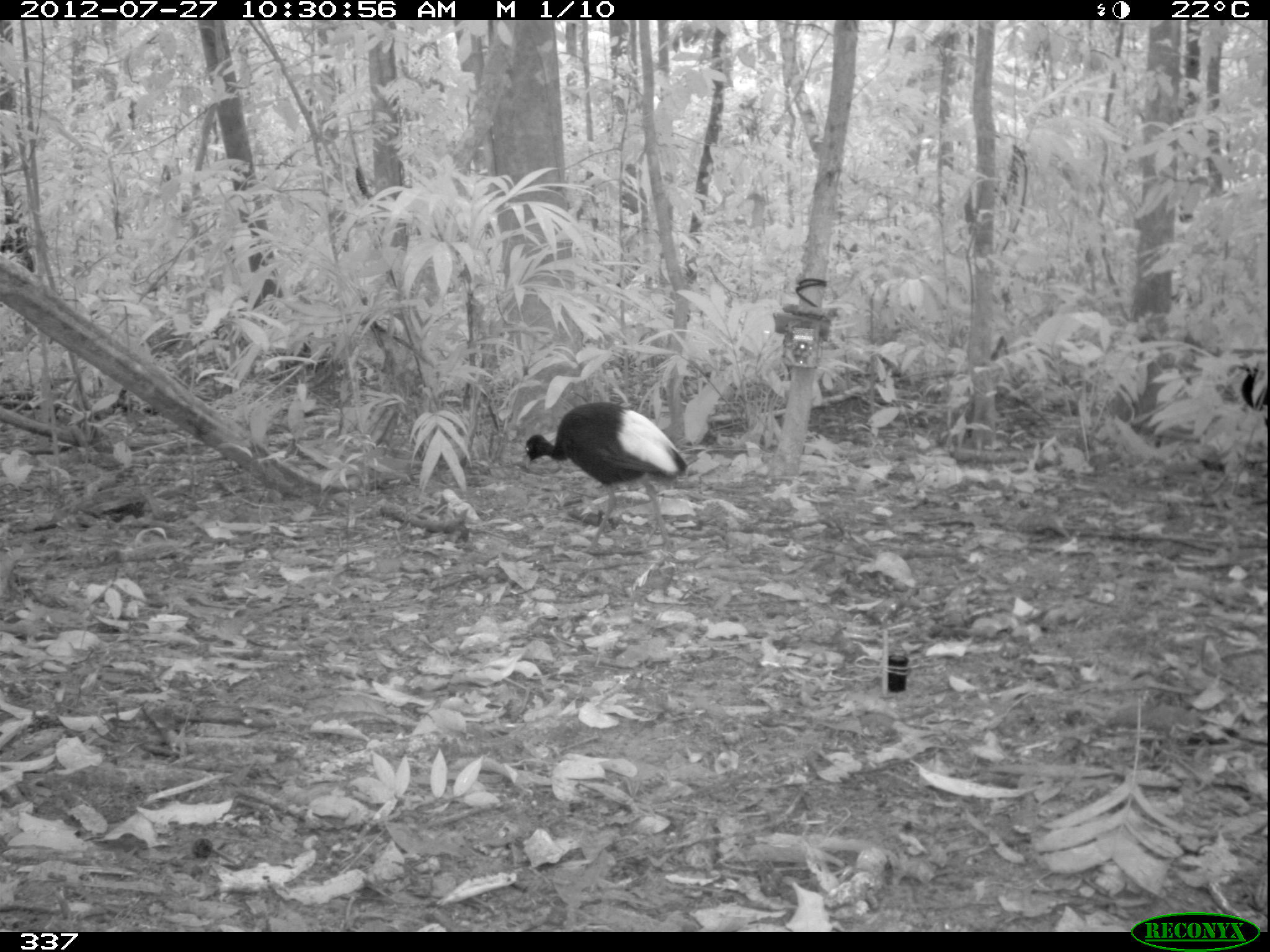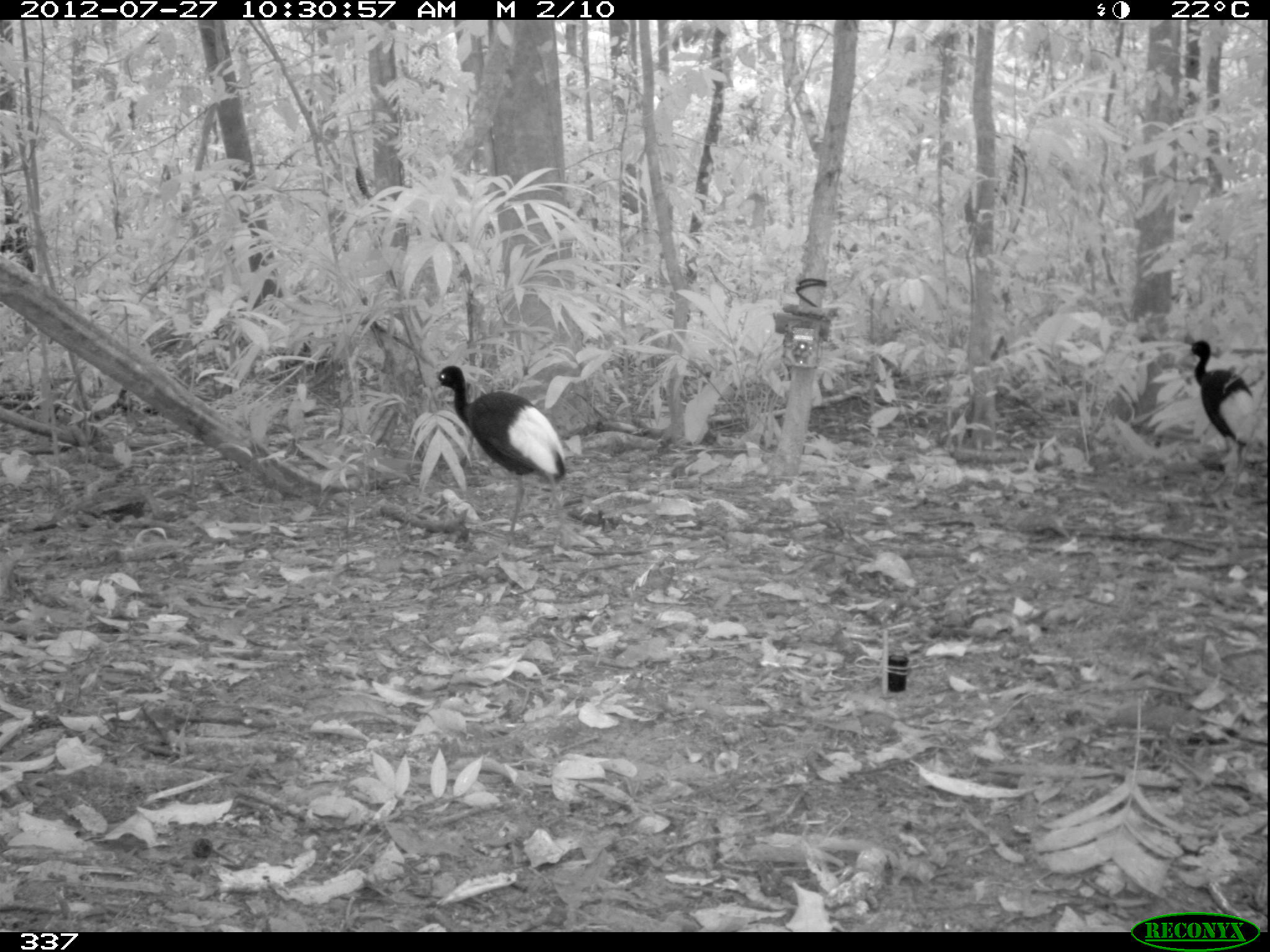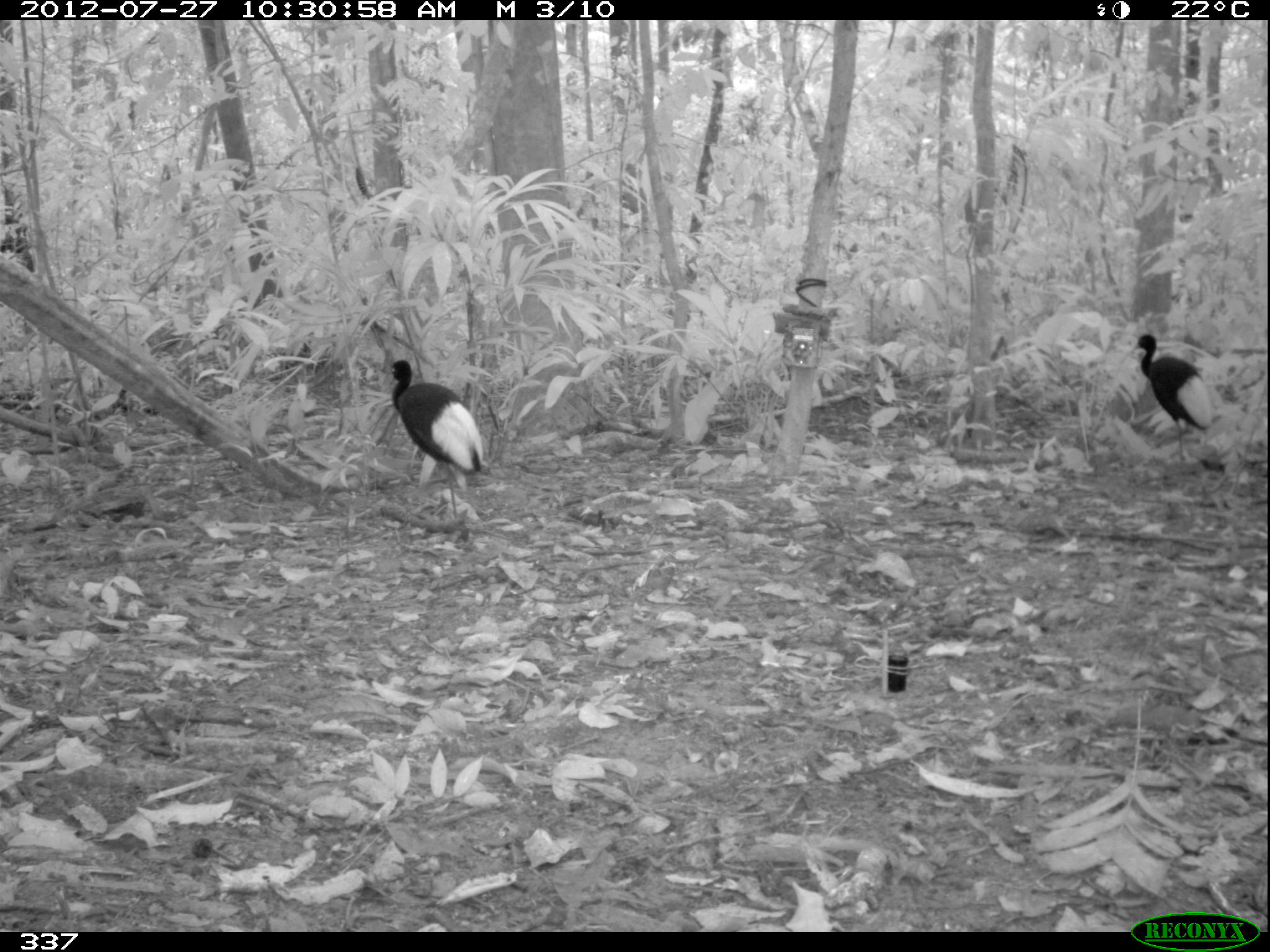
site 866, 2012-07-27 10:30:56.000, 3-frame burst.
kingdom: Animalia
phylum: Chordata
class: Aves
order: Gruiformes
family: Psophiidae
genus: Psophia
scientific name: Psophia leucoptera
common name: pale-winged trumpeter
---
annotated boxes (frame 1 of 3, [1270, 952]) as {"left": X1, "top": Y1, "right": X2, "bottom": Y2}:
psophia leucoptera: {"left": 523, "top": 400, "right": 687, "bottom": 551}; {"left": 1228, "top": 361, "right": 1270, "bottom": 427}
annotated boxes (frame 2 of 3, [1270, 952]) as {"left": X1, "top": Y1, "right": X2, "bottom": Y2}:
psophia leucoptera: {"left": 428, "top": 364, "right": 566, "bottom": 550}; {"left": 1183, "top": 339, "right": 1270, "bottom": 498}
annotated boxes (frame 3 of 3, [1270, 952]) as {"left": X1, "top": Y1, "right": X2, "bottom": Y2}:
psophia leucoptera: {"left": 381, "top": 360, "right": 487, "bottom": 517}; {"left": 1127, "top": 333, "right": 1223, "bottom": 459}